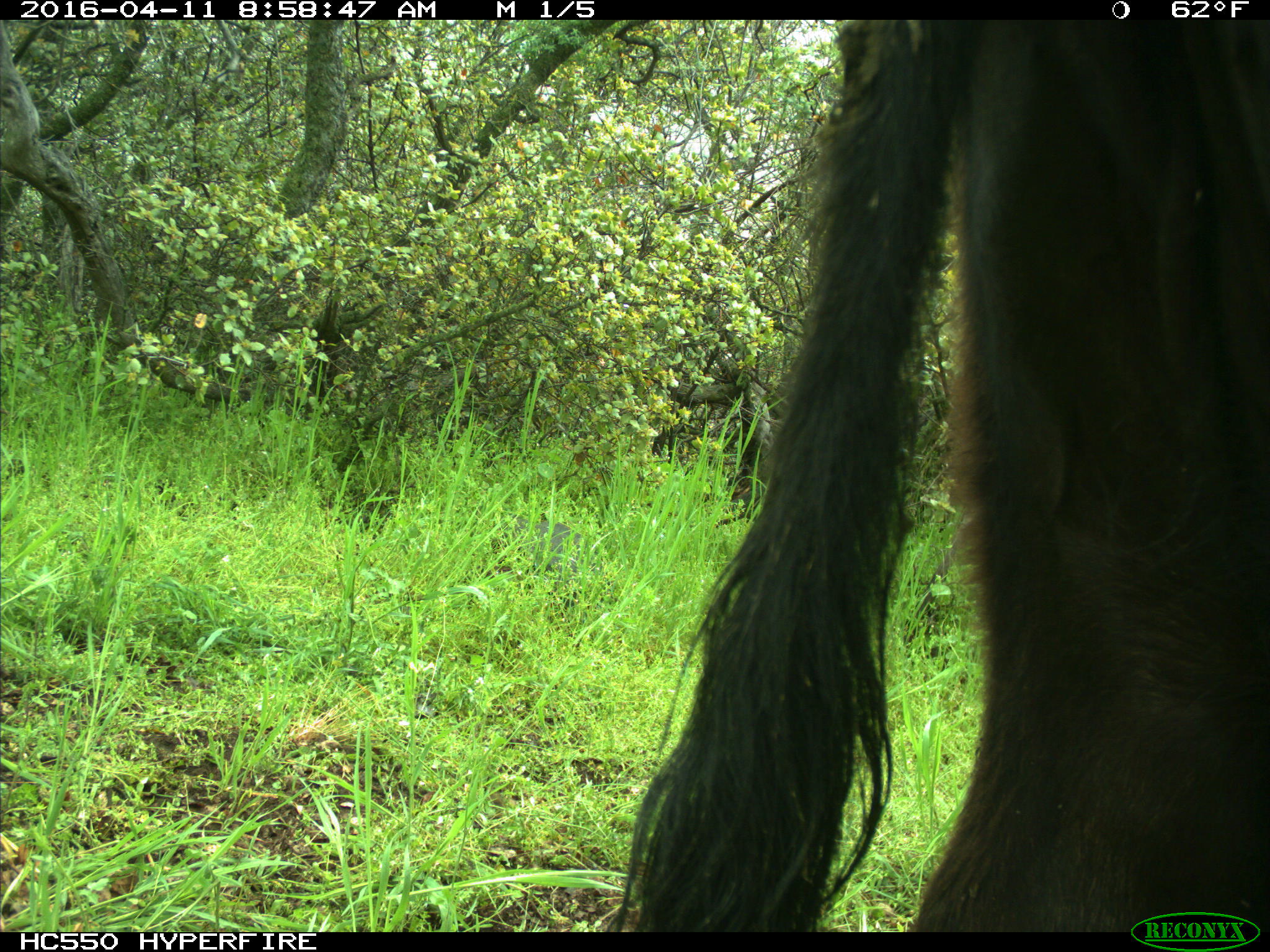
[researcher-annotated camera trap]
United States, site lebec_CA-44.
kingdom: Animalia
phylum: Chordata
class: Mammalia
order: Artiodactyla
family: Bovidae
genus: Bos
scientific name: Bos taurus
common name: domestic cow